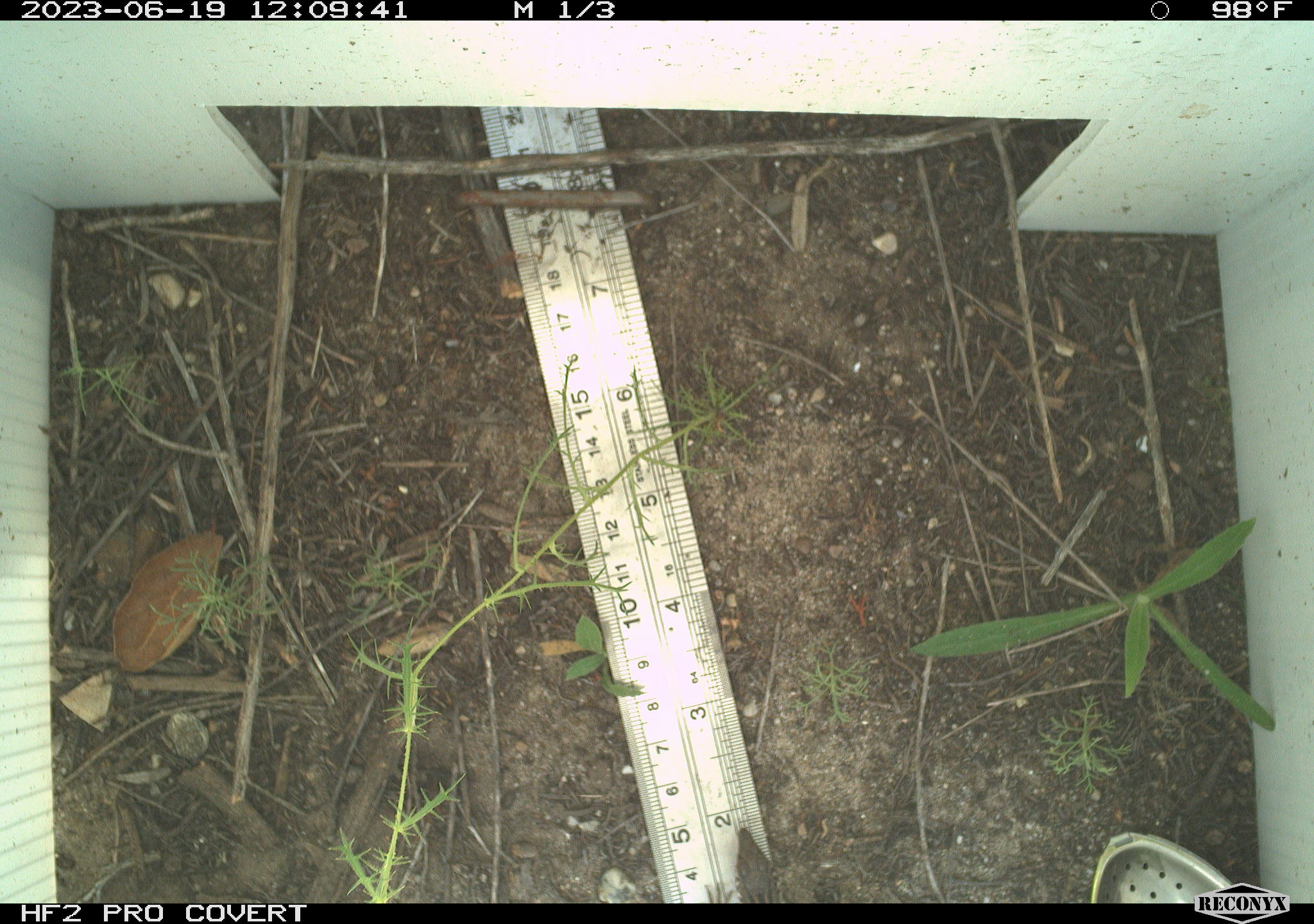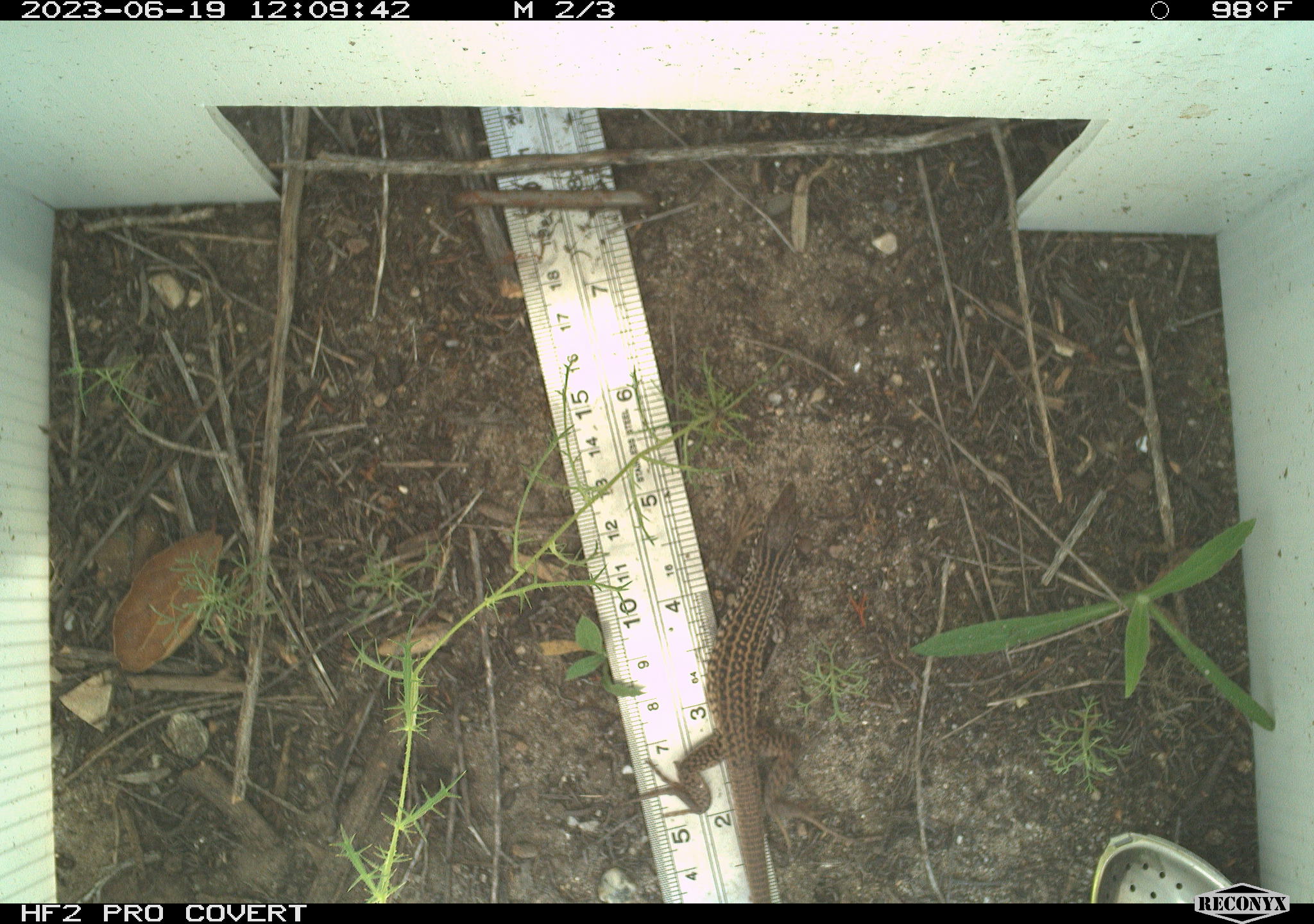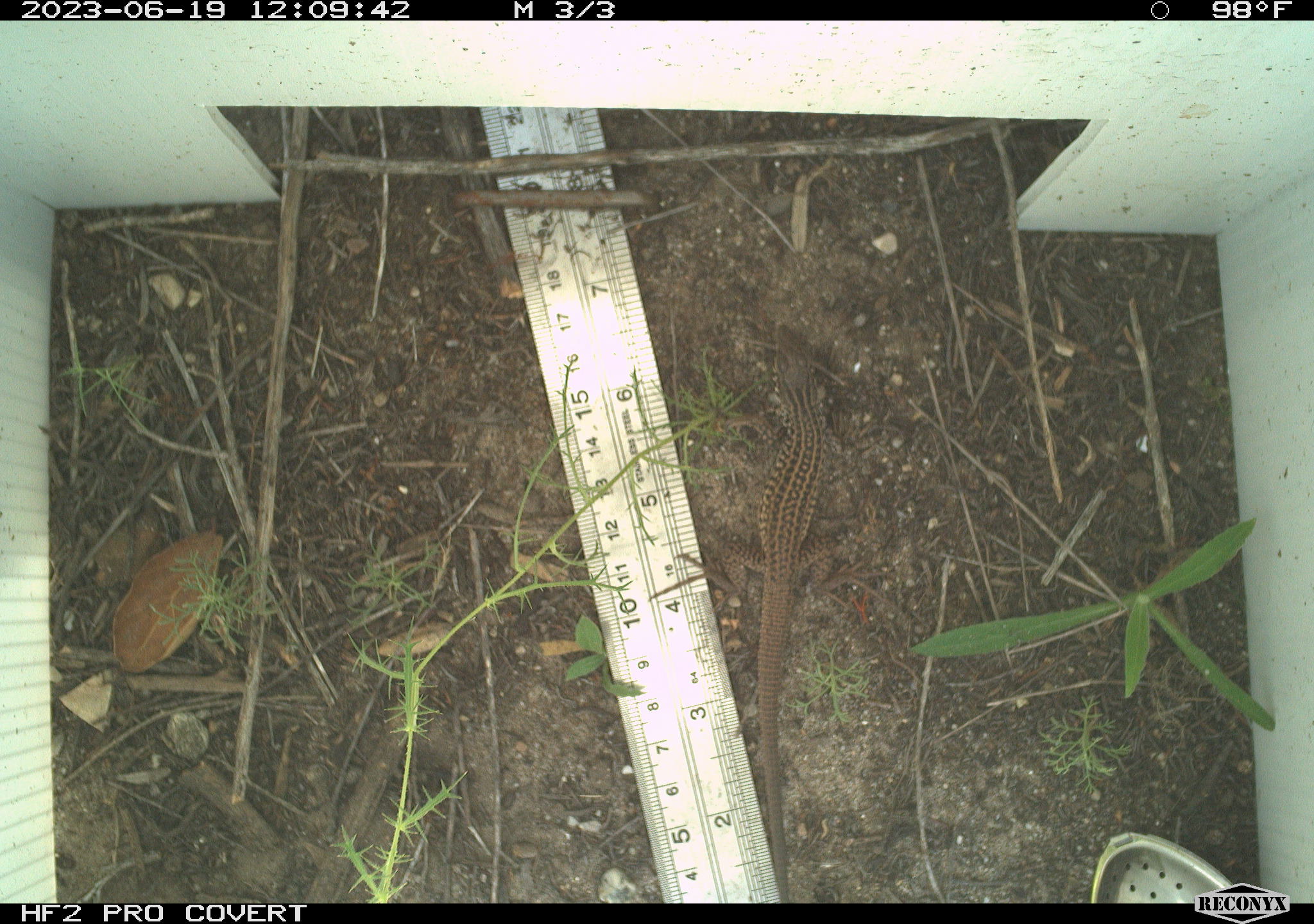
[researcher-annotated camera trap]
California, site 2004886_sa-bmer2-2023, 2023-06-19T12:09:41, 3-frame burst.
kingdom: Animalia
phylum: Chordata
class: Reptilia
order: Squamata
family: Teiidae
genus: Aspidoscelis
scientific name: Aspidoscelis tigris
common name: western whiptail